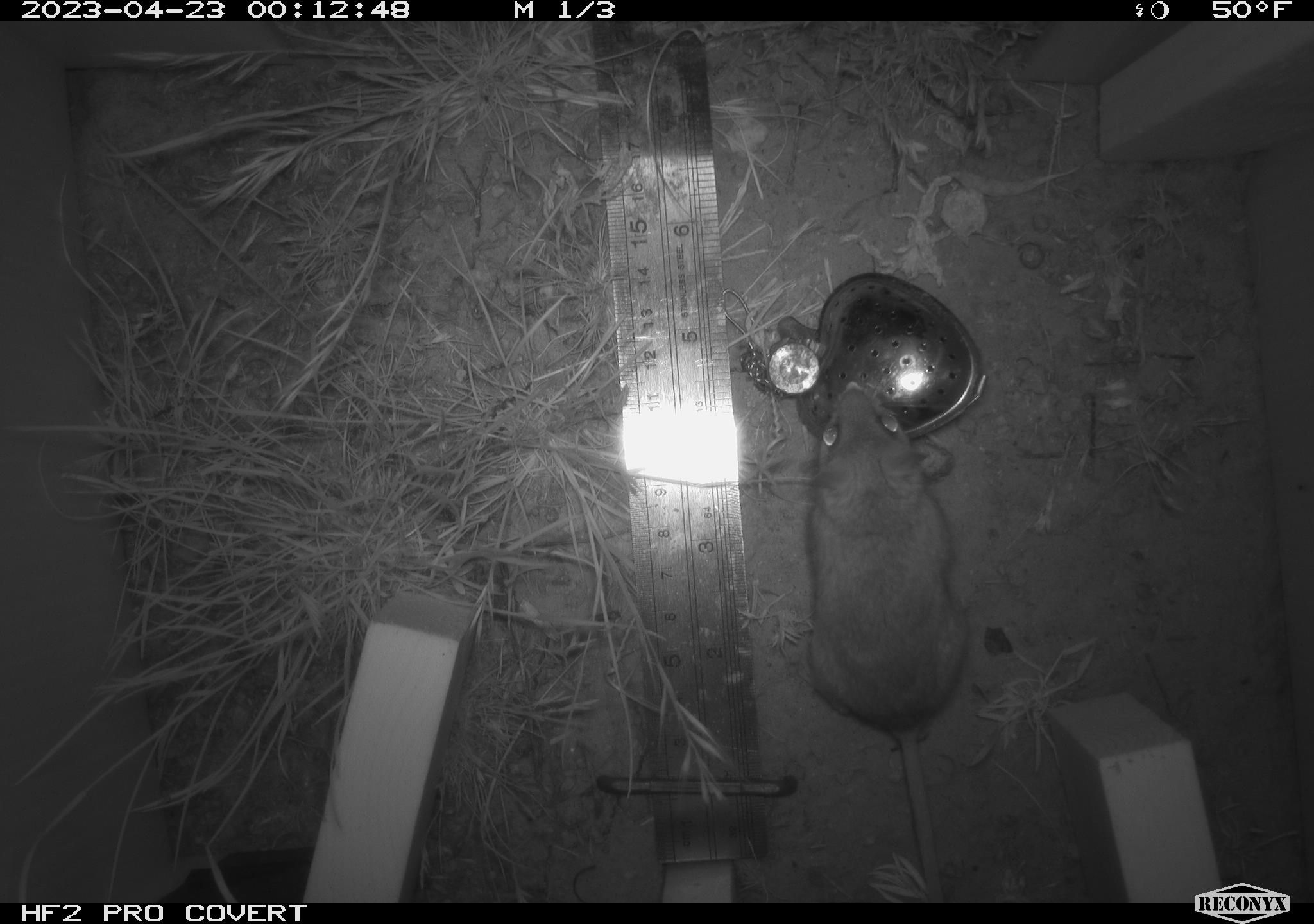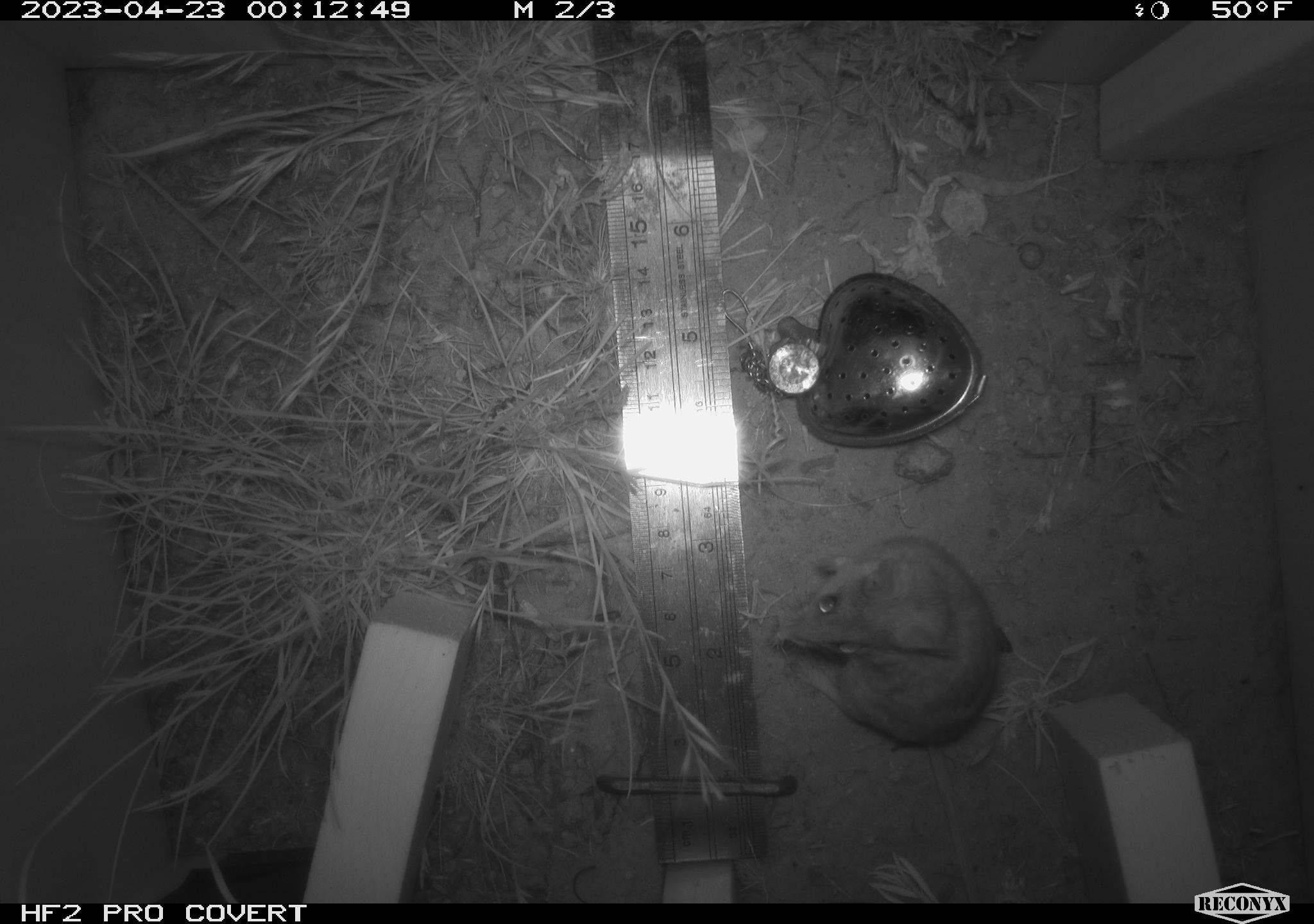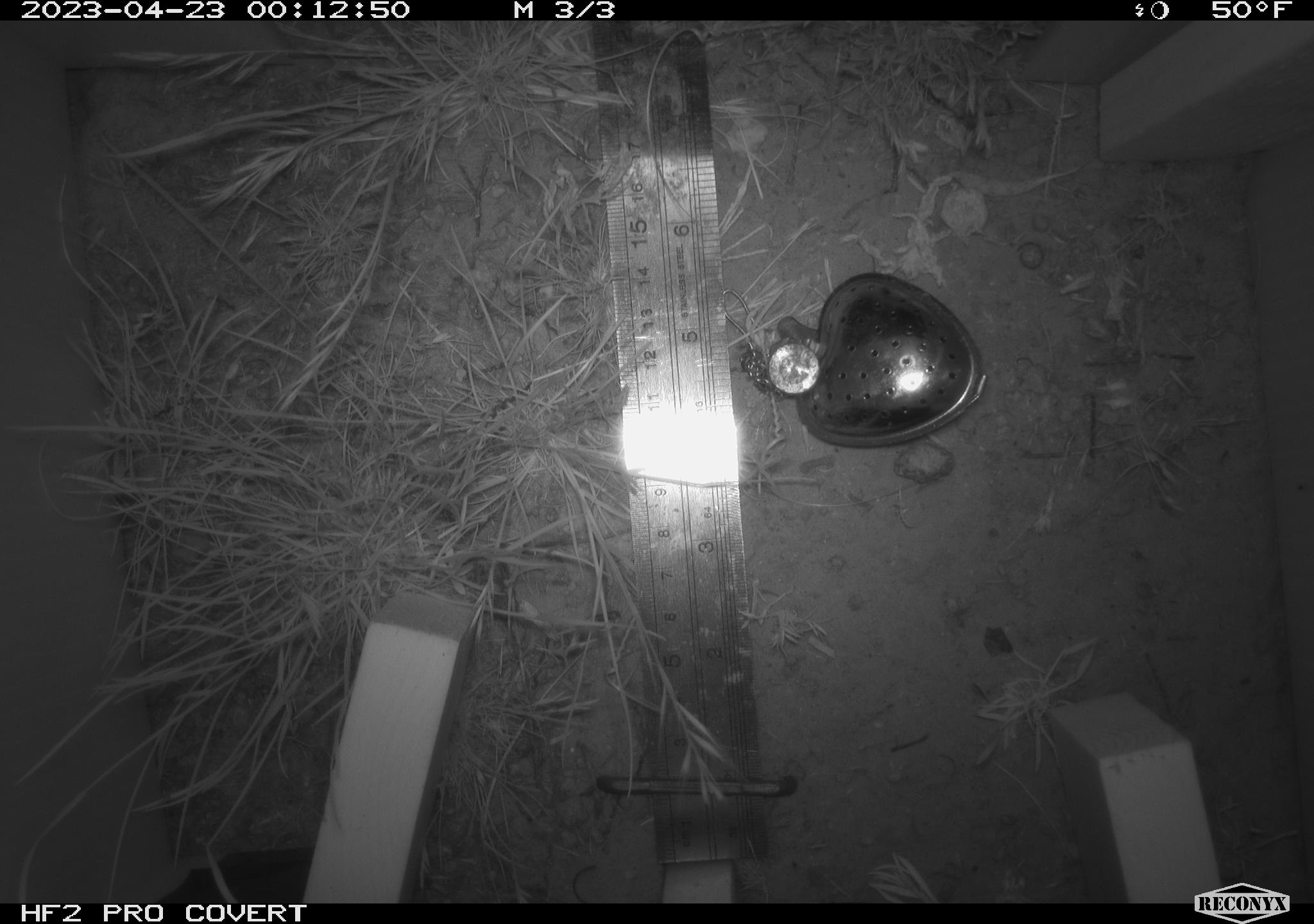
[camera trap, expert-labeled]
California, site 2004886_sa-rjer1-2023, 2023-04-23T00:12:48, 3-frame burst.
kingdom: Animalia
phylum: Chordata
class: Mammalia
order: Rodentia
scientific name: Rodentia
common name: mouse species